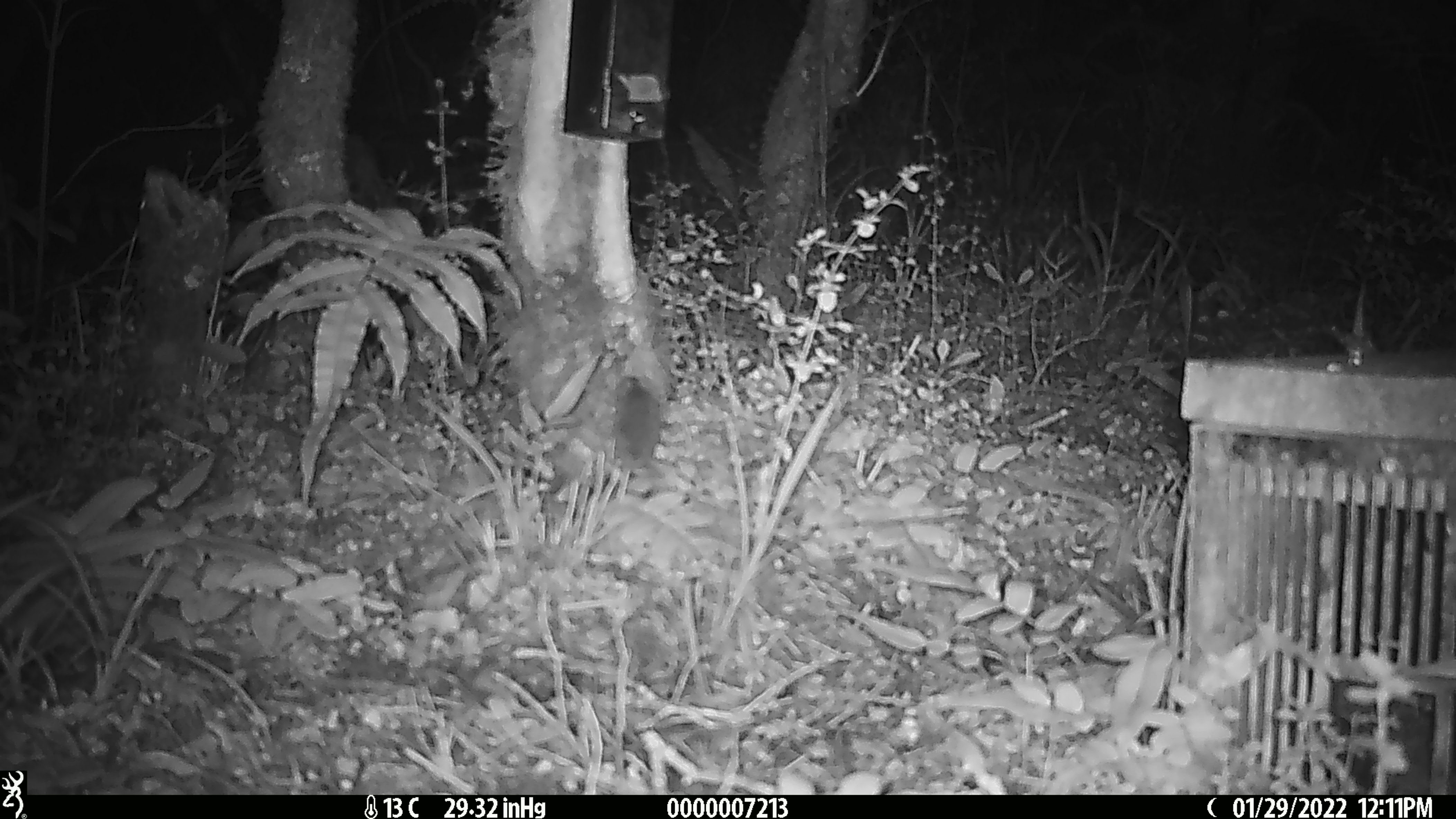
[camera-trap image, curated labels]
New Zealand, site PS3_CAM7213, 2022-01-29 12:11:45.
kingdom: Animalia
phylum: Chordata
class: Mammalia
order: Rodentia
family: Muridae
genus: Mus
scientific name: Mus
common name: mouse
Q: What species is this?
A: Mouse (Mus).